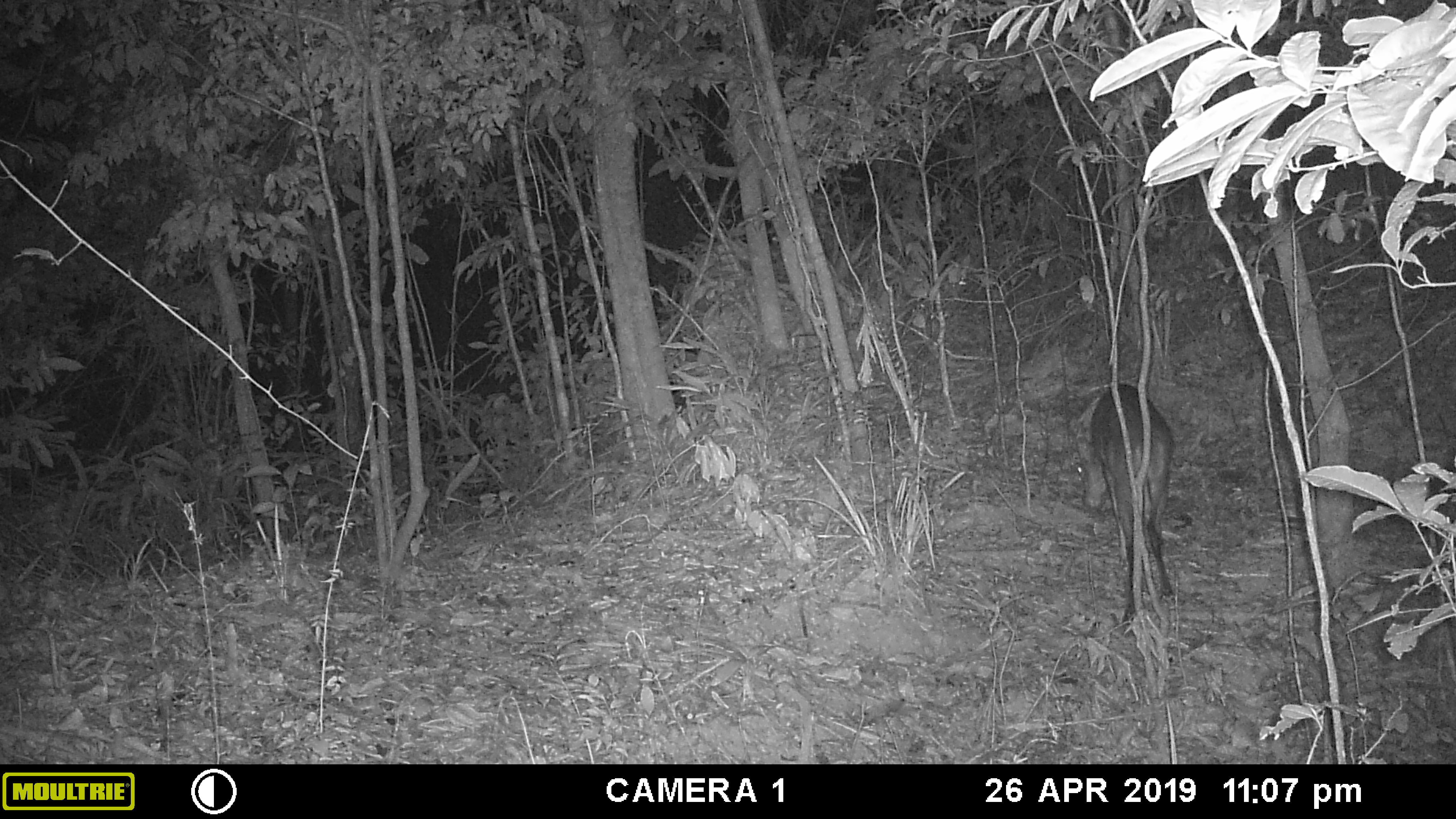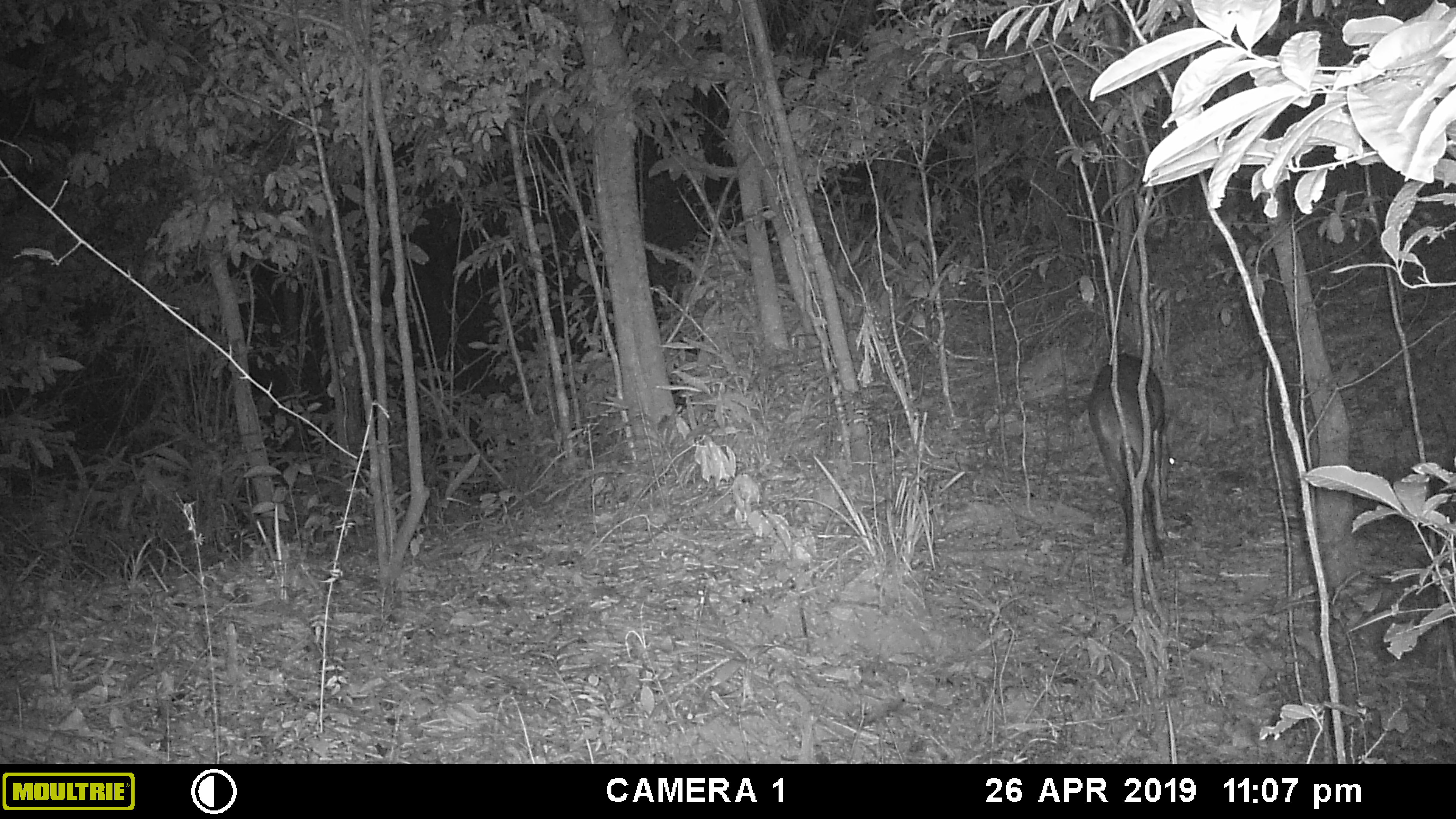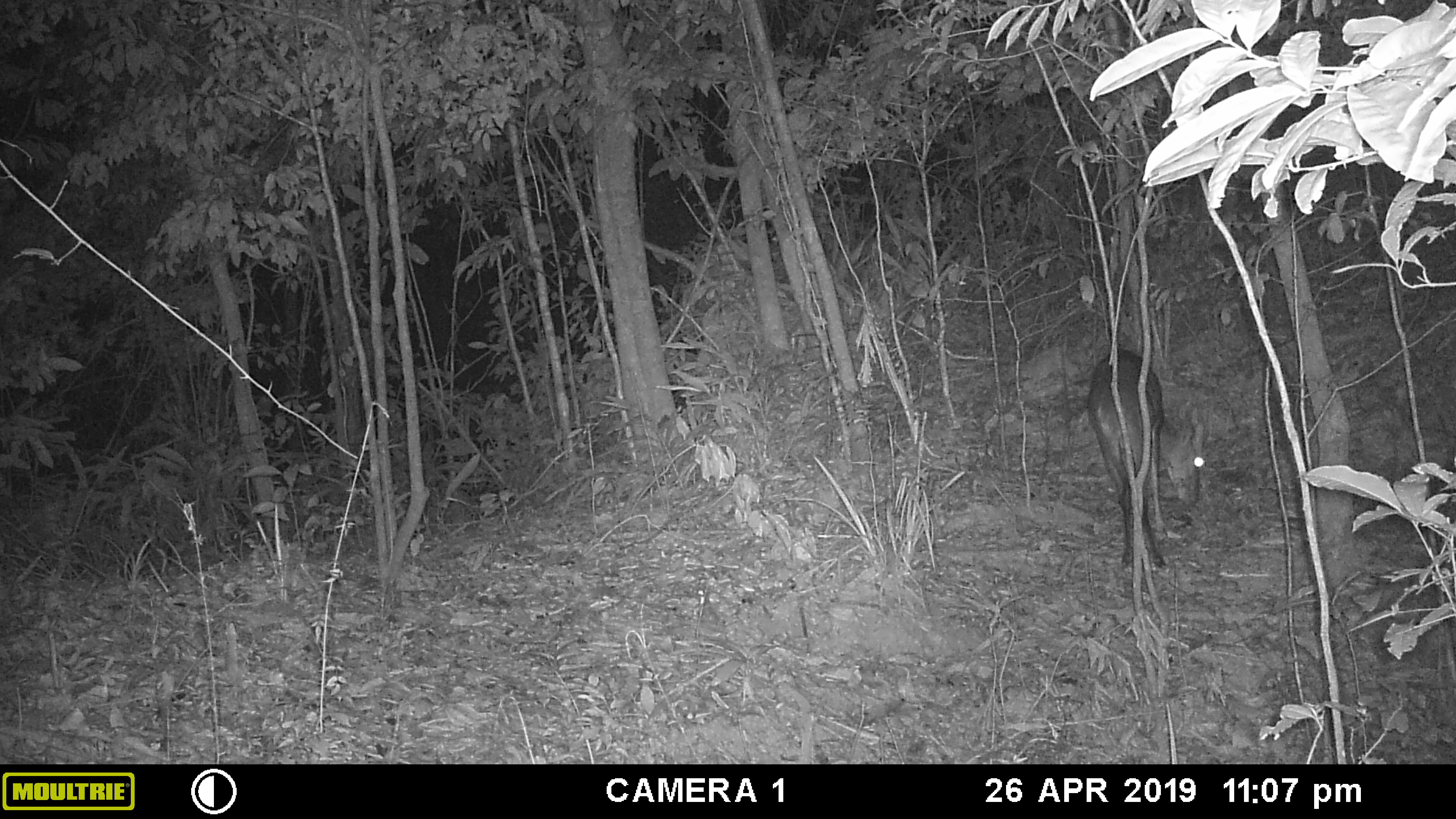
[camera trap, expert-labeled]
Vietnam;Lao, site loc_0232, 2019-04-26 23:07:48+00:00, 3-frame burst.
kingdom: Animalia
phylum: Chordata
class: Mammalia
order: Artiodactyla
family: Cervidae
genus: Muntiacus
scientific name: Muntiacus vuquangensis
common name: large-antlered muntjac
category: large antlered muntjac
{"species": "large antlered muntjac (large-antlered muntjac) (Muntiacus vuquangensis)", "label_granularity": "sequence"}